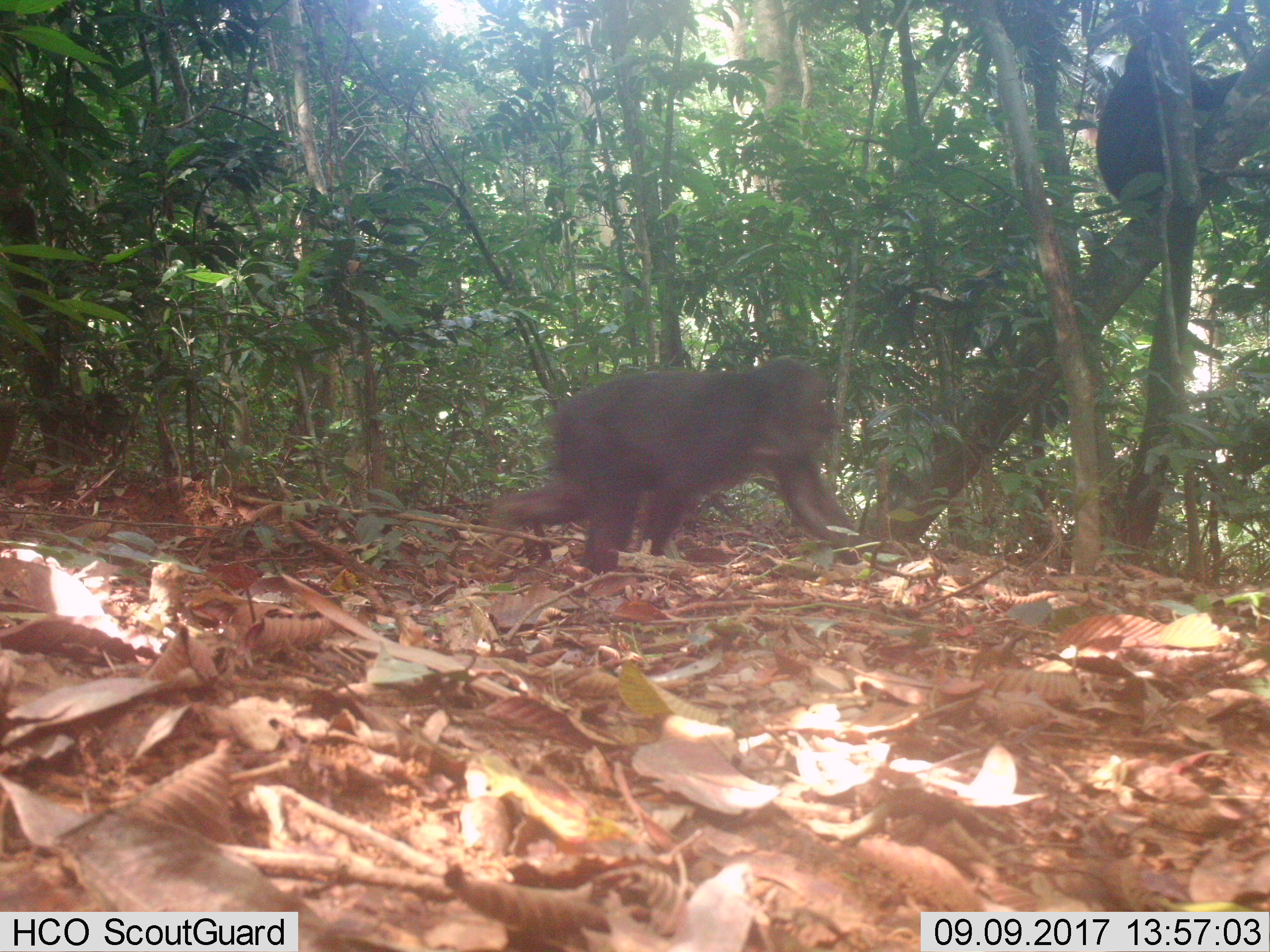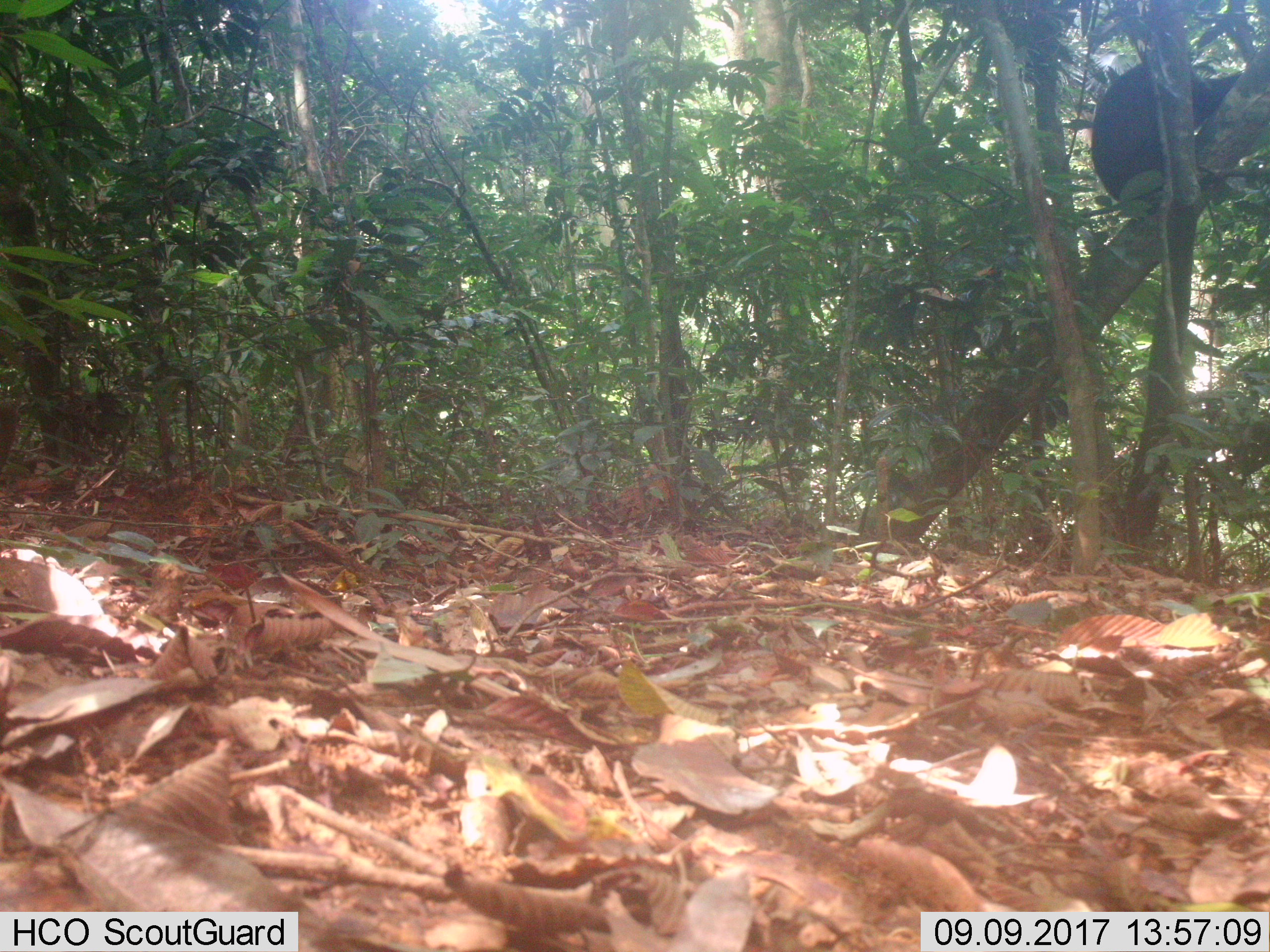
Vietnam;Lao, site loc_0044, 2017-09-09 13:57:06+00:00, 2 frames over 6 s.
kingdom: Animalia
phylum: Chordata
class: Mammalia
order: Primates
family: Cercopithecidae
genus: Macaca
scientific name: Macaca arctoides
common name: stump-tailed macaque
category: stump tailed macaque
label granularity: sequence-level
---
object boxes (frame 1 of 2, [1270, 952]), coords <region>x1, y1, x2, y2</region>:
stump tailed macaque: <region>492, 357, 862, 576</region>; <region>1095, 31, 1243, 214</region>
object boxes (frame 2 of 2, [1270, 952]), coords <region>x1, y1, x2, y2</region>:
stump tailed macaque: <region>1090, 60, 1243, 214</region>